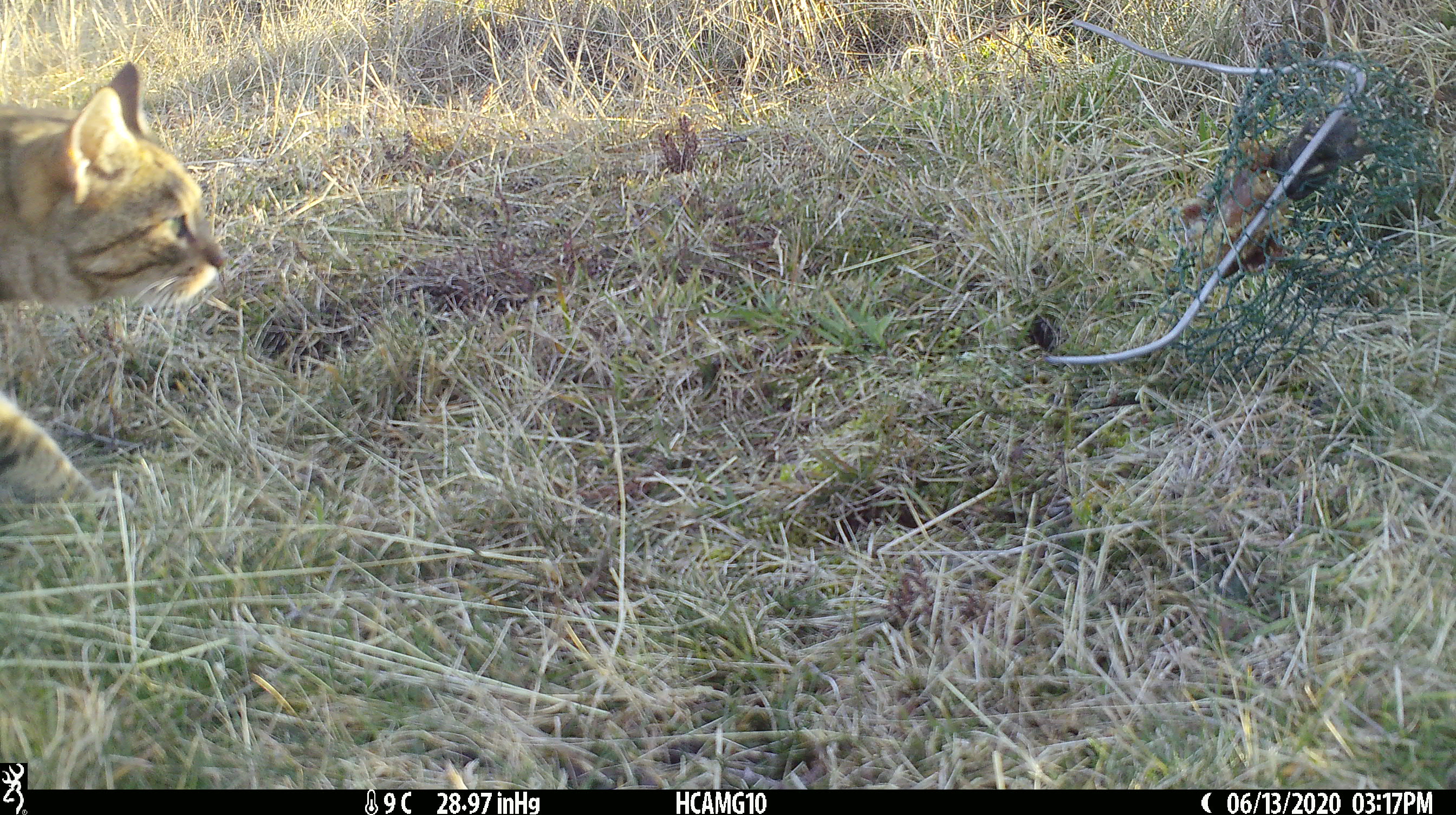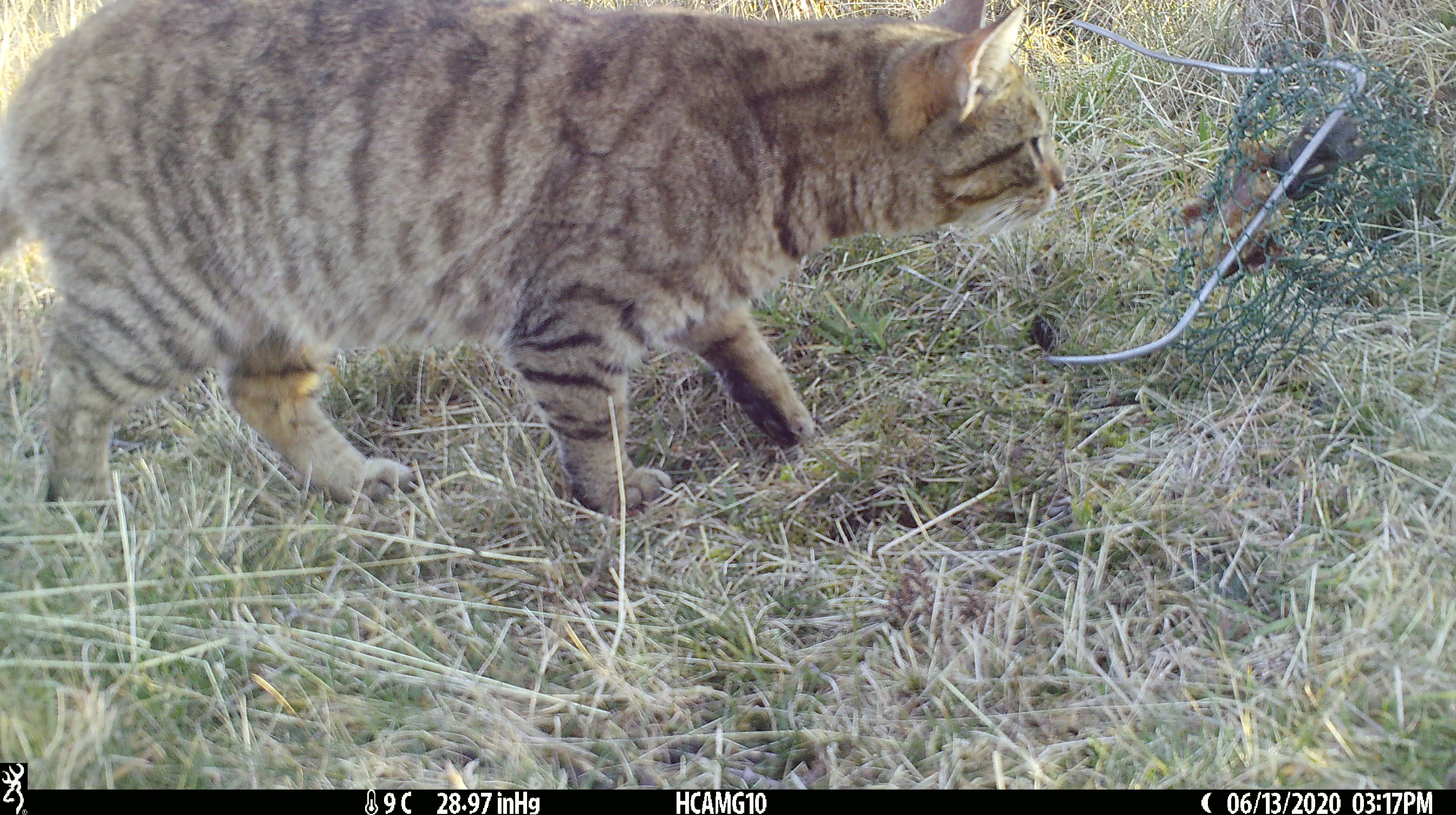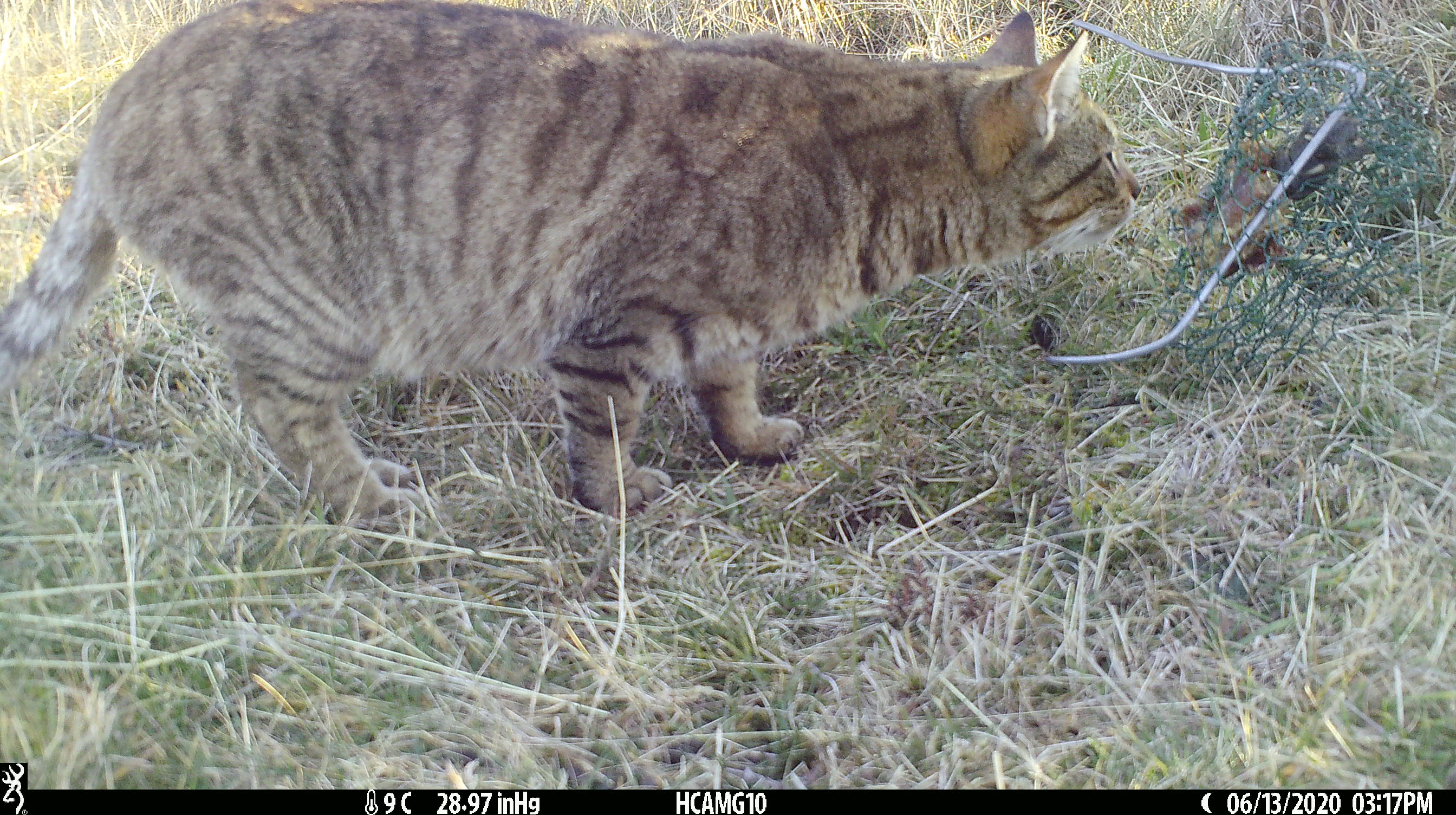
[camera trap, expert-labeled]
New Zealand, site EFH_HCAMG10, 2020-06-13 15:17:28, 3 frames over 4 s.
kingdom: Animalia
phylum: Chordata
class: Mammalia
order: Carnivora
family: Felidae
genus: Felis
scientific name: Felis catus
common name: domestic cat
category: cat